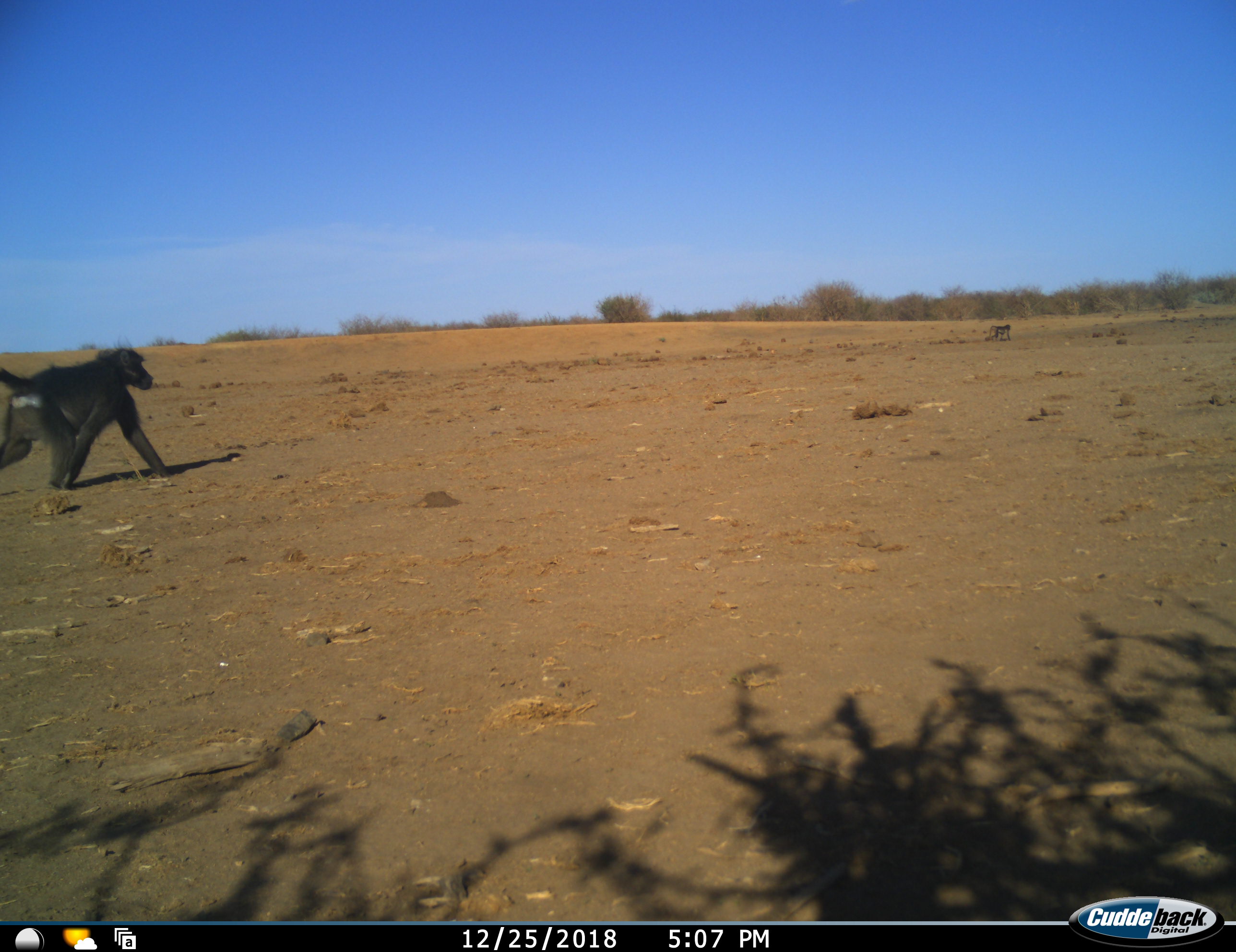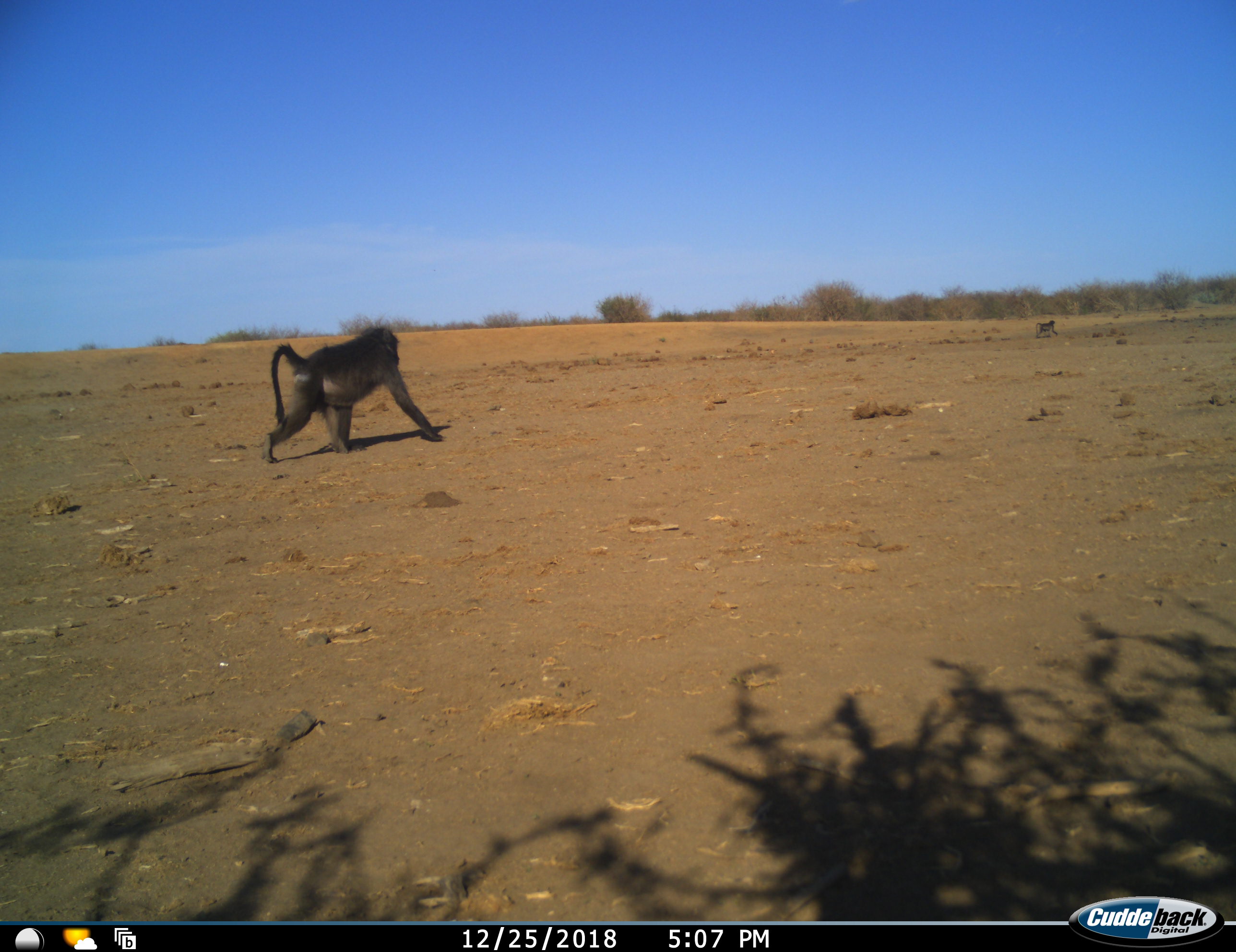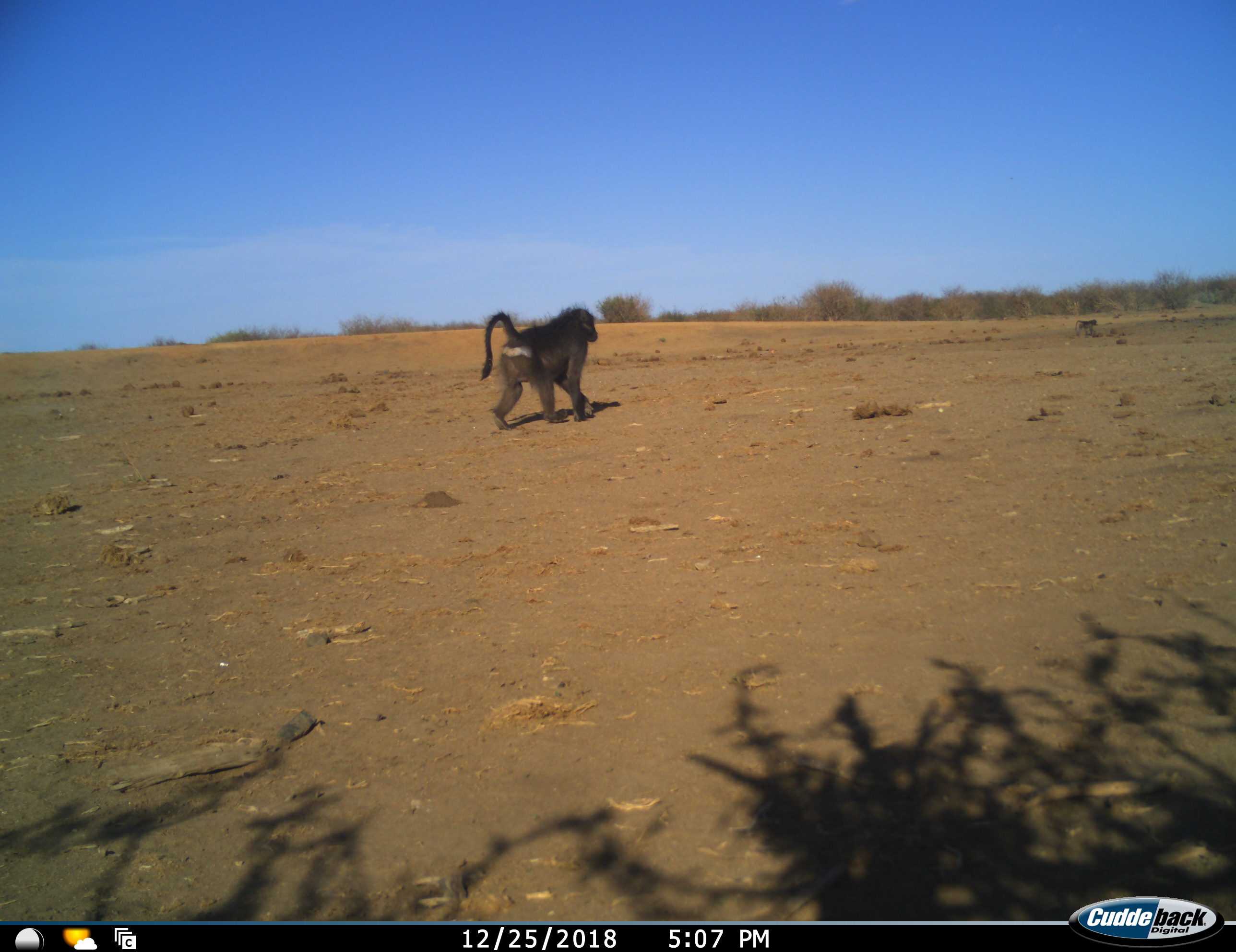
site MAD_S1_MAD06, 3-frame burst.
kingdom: Animalia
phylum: Chordata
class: Mammalia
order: Primates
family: Cercopithecidae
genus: Papio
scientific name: Papio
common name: baboon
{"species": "baboon (Papio)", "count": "2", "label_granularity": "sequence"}